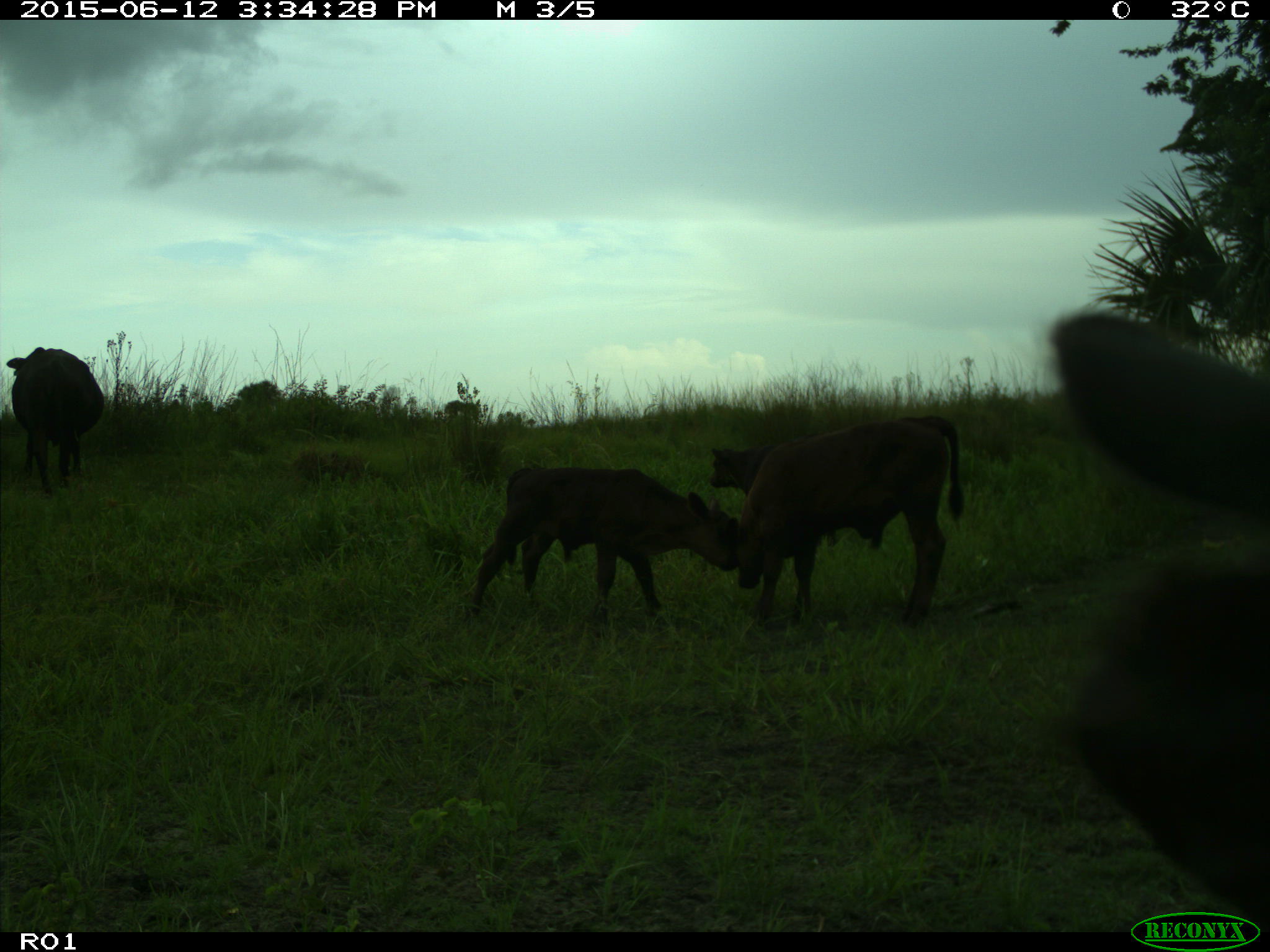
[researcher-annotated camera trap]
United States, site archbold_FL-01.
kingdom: Animalia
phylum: Chordata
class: Mammalia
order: Artiodactyla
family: Bovidae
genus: Bos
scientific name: Bos taurus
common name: domestic cow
Bos taurus (domestic cow).